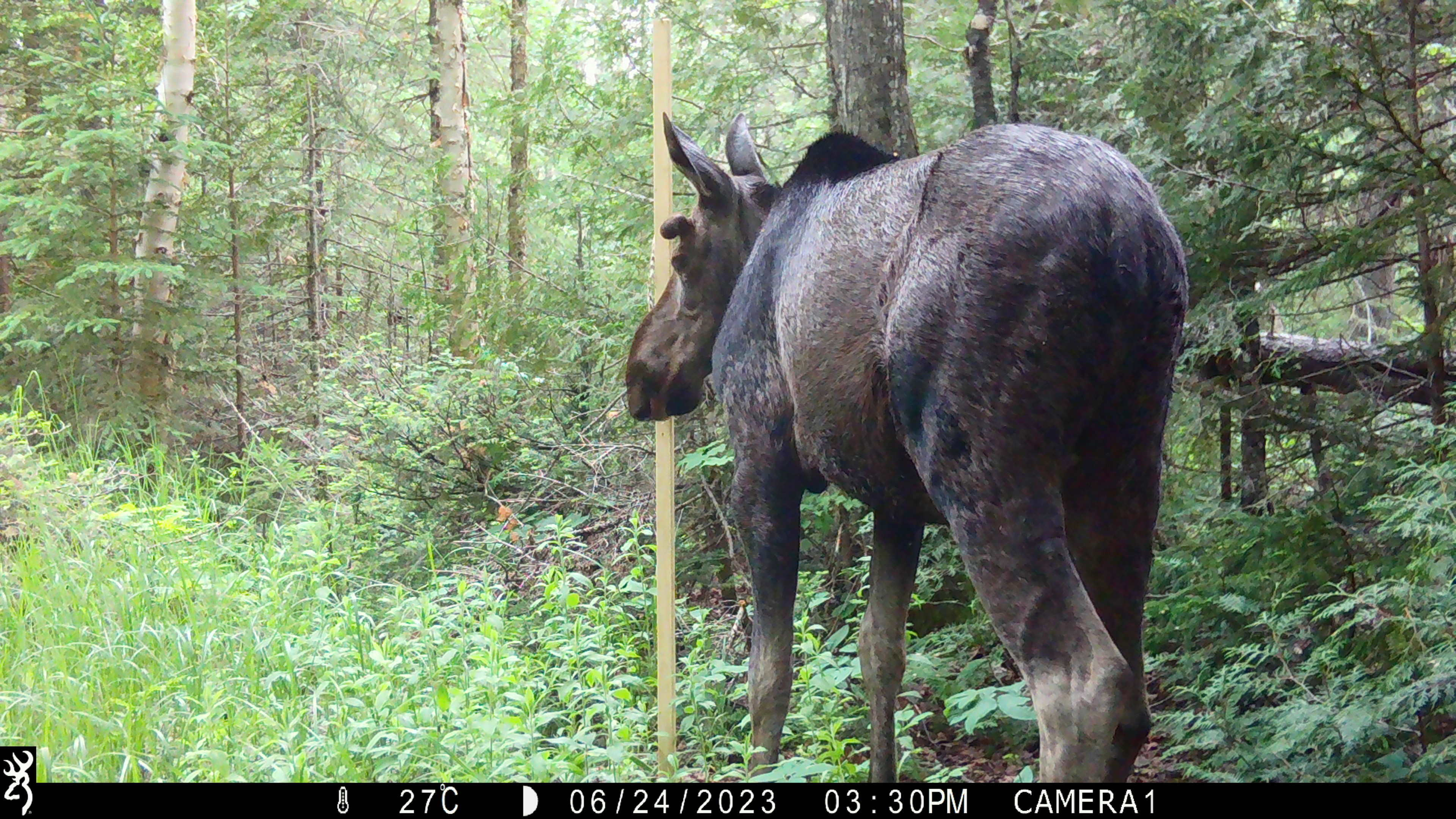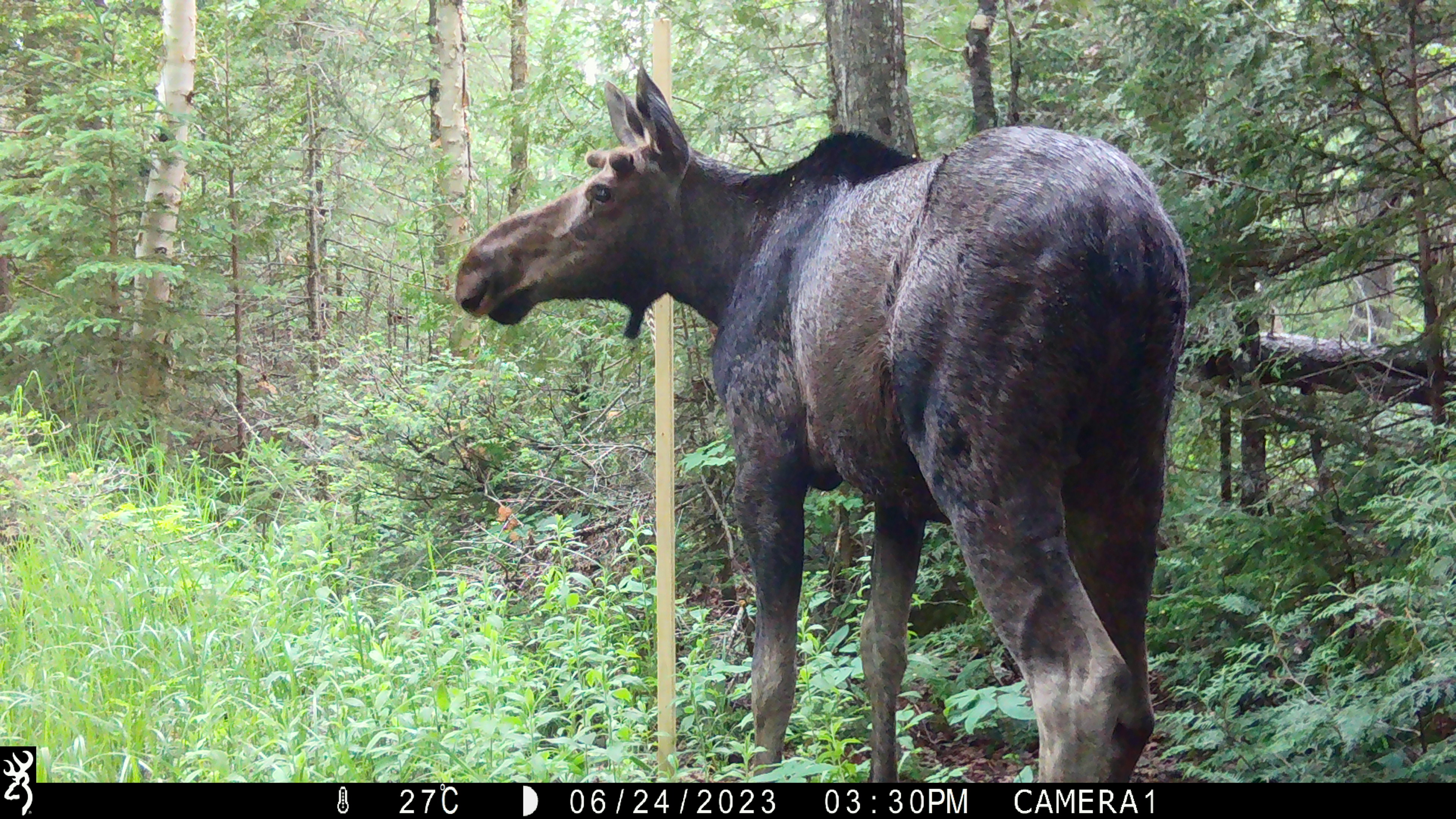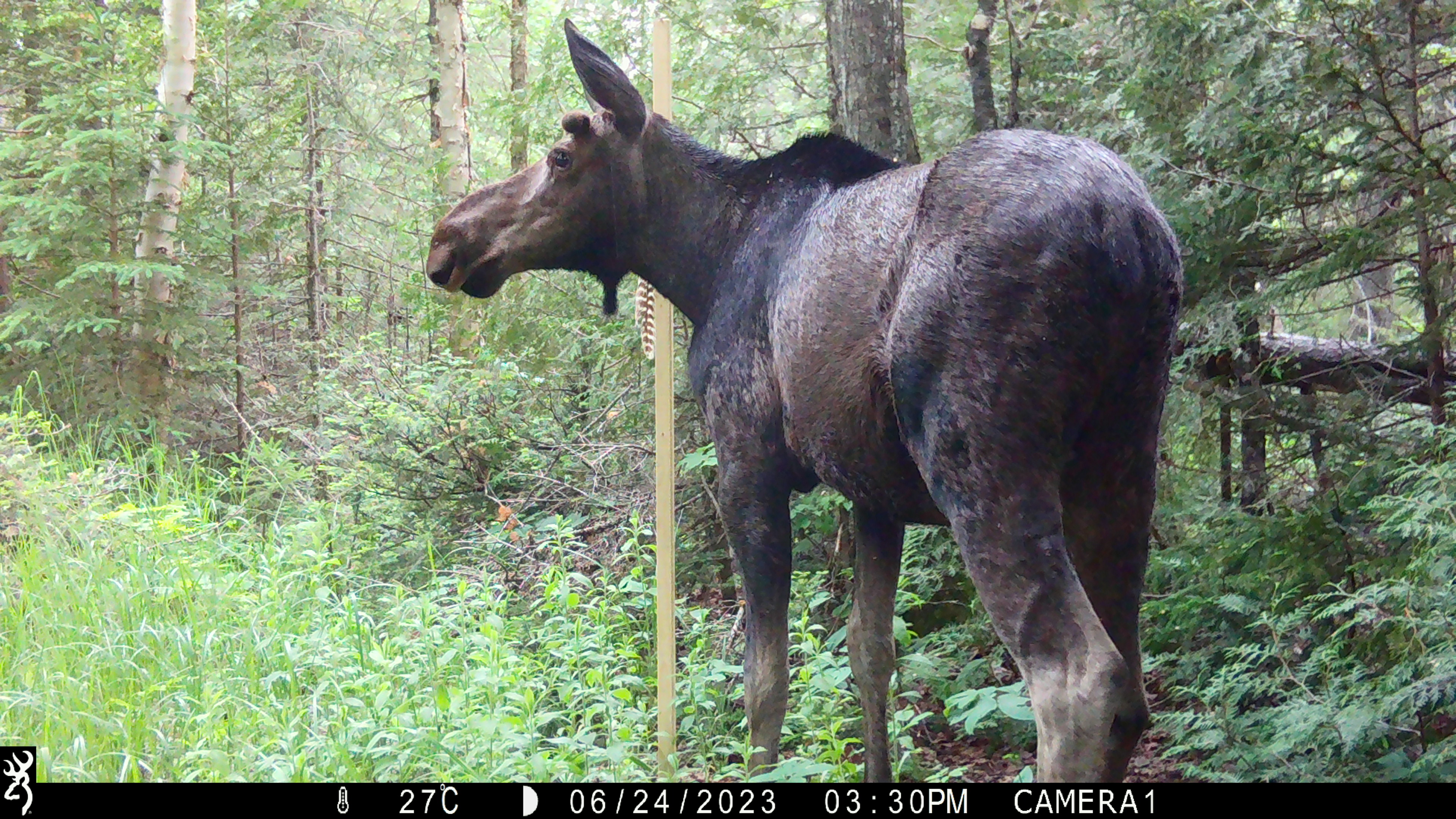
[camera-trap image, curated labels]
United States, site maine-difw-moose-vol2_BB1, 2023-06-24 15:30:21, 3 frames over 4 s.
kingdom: Animalia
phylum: Chordata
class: Mammalia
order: Artiodactyla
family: Cervidae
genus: Alces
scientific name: Alces alces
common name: moose